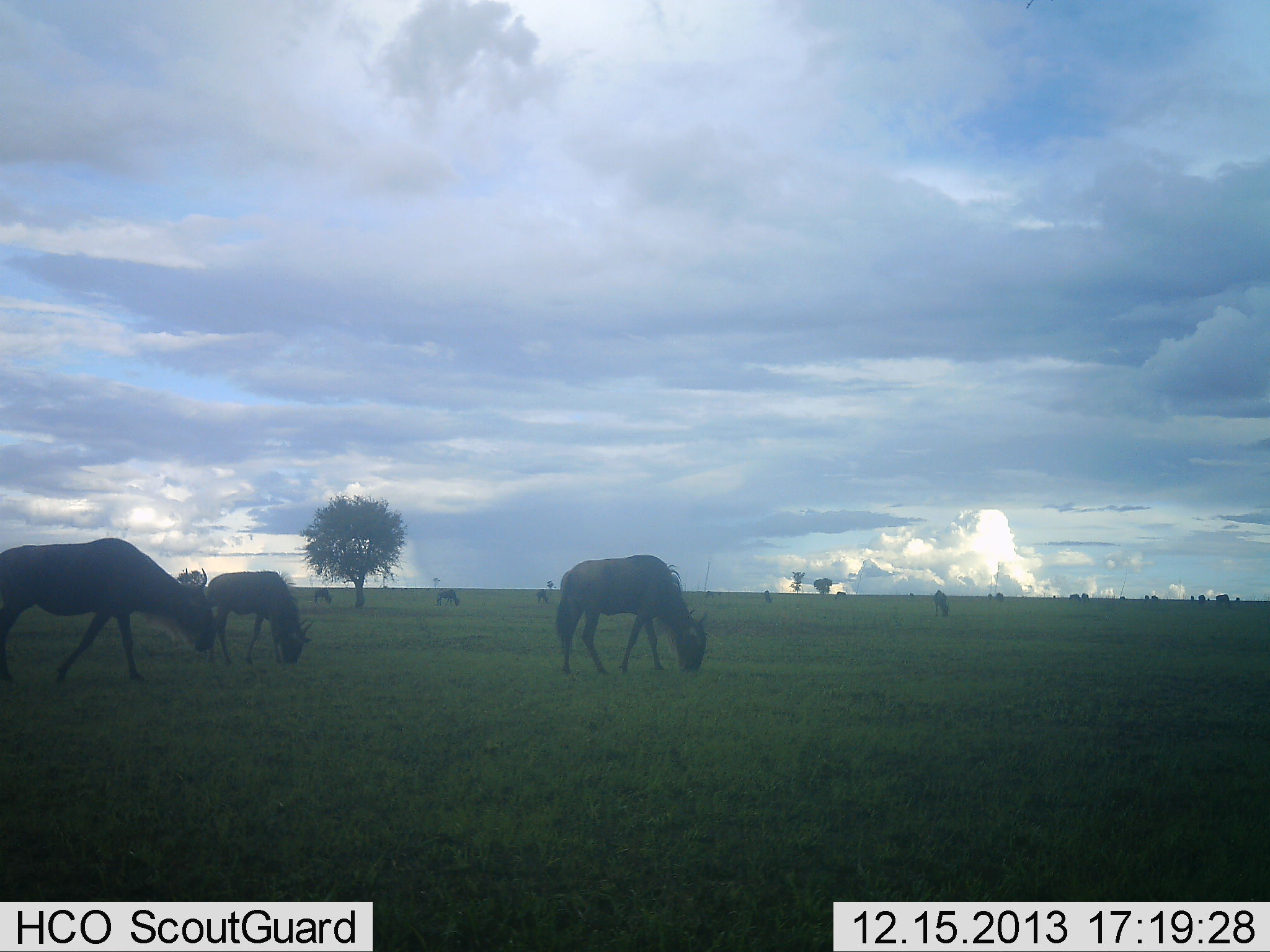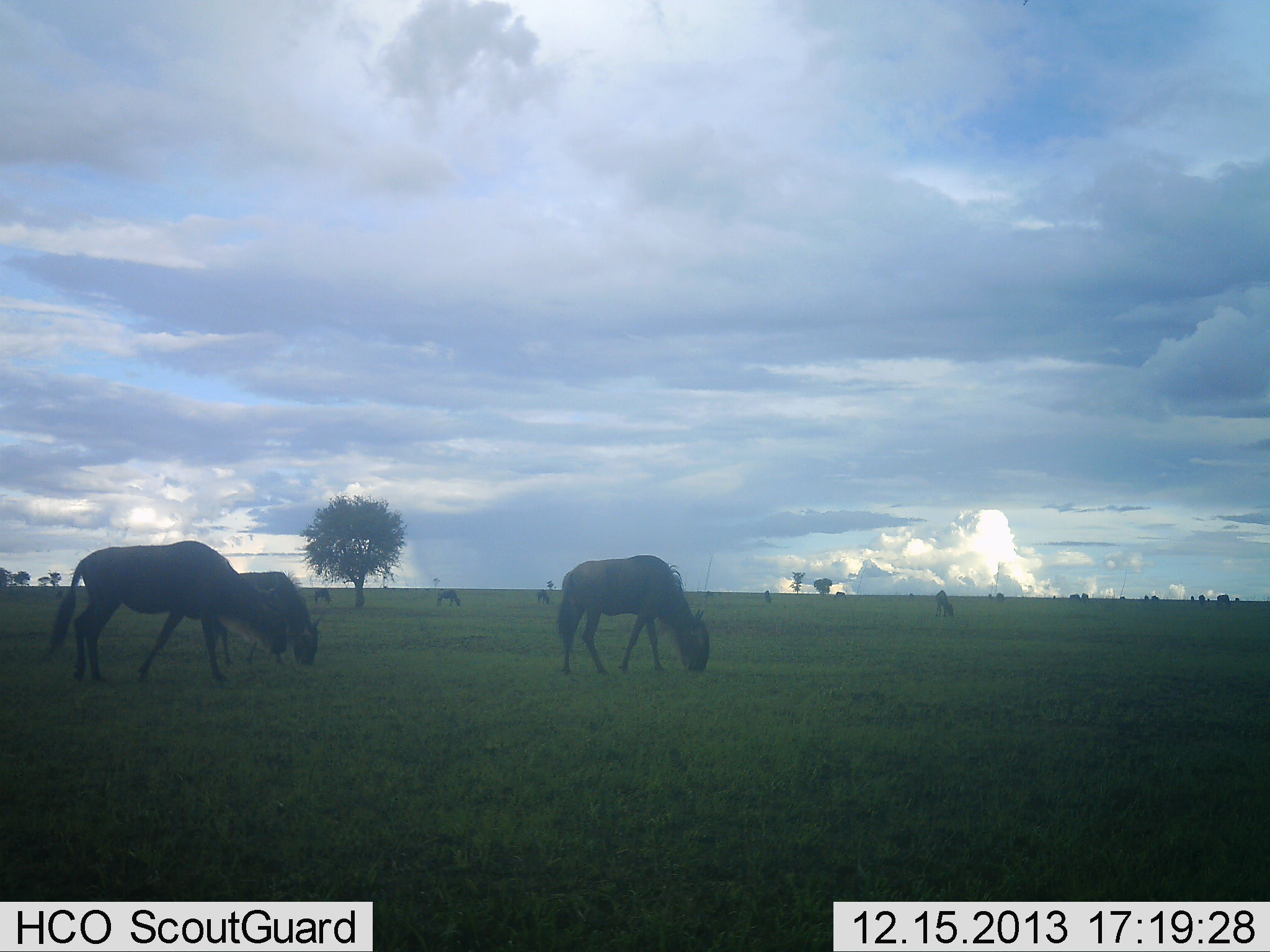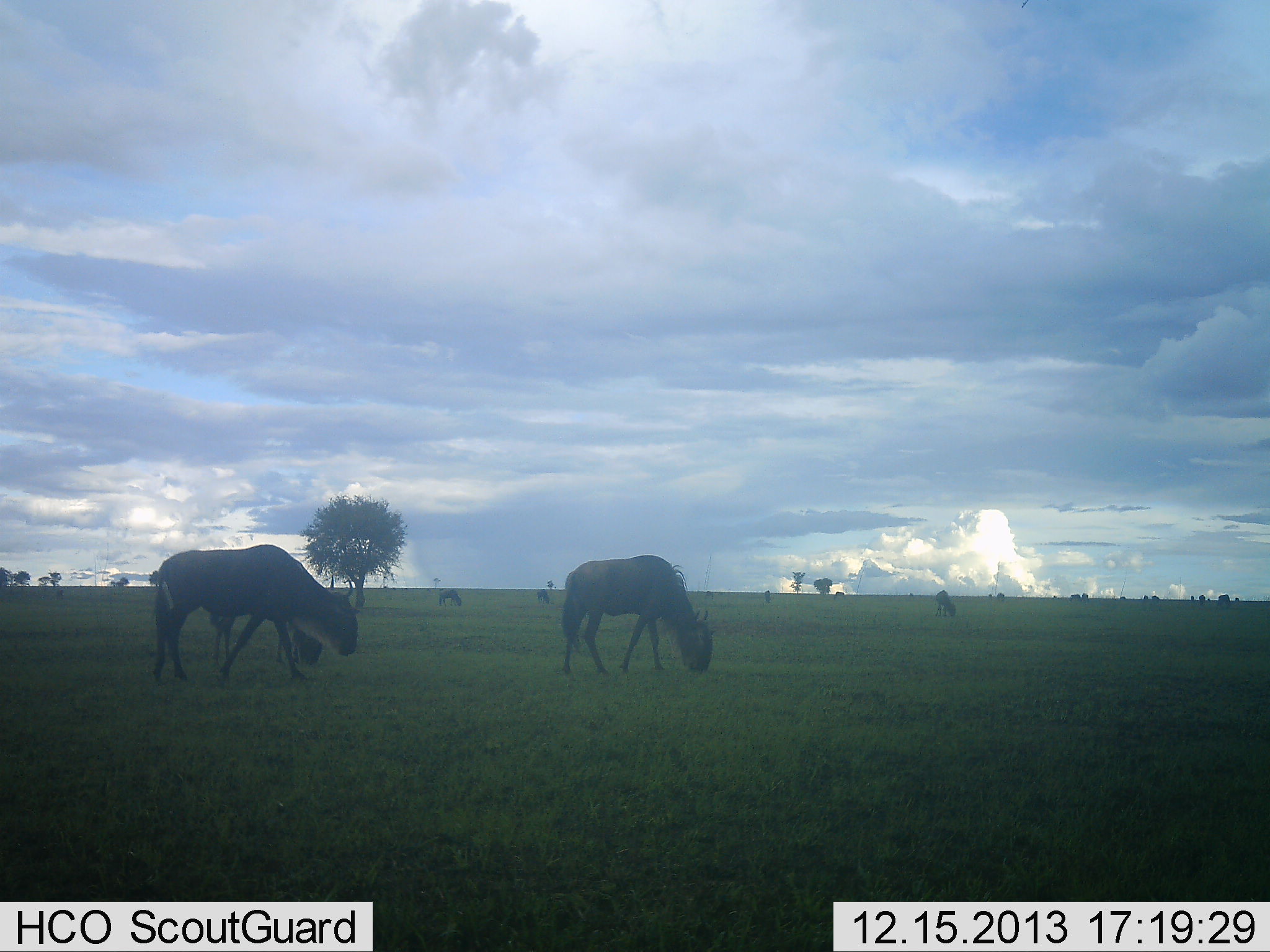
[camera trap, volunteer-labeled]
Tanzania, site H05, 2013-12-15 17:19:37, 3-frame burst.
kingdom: Animalia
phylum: Chordata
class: Mammalia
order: Artiodactyla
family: Bovidae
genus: Connochaetes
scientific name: Connochaetes taurinus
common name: blue wildebeest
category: wildebeest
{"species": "wildebeest (blue wildebeest) (Connochaetes taurinus)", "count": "8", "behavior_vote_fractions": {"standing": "30%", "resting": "0%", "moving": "20%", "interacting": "0%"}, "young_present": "0%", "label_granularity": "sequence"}